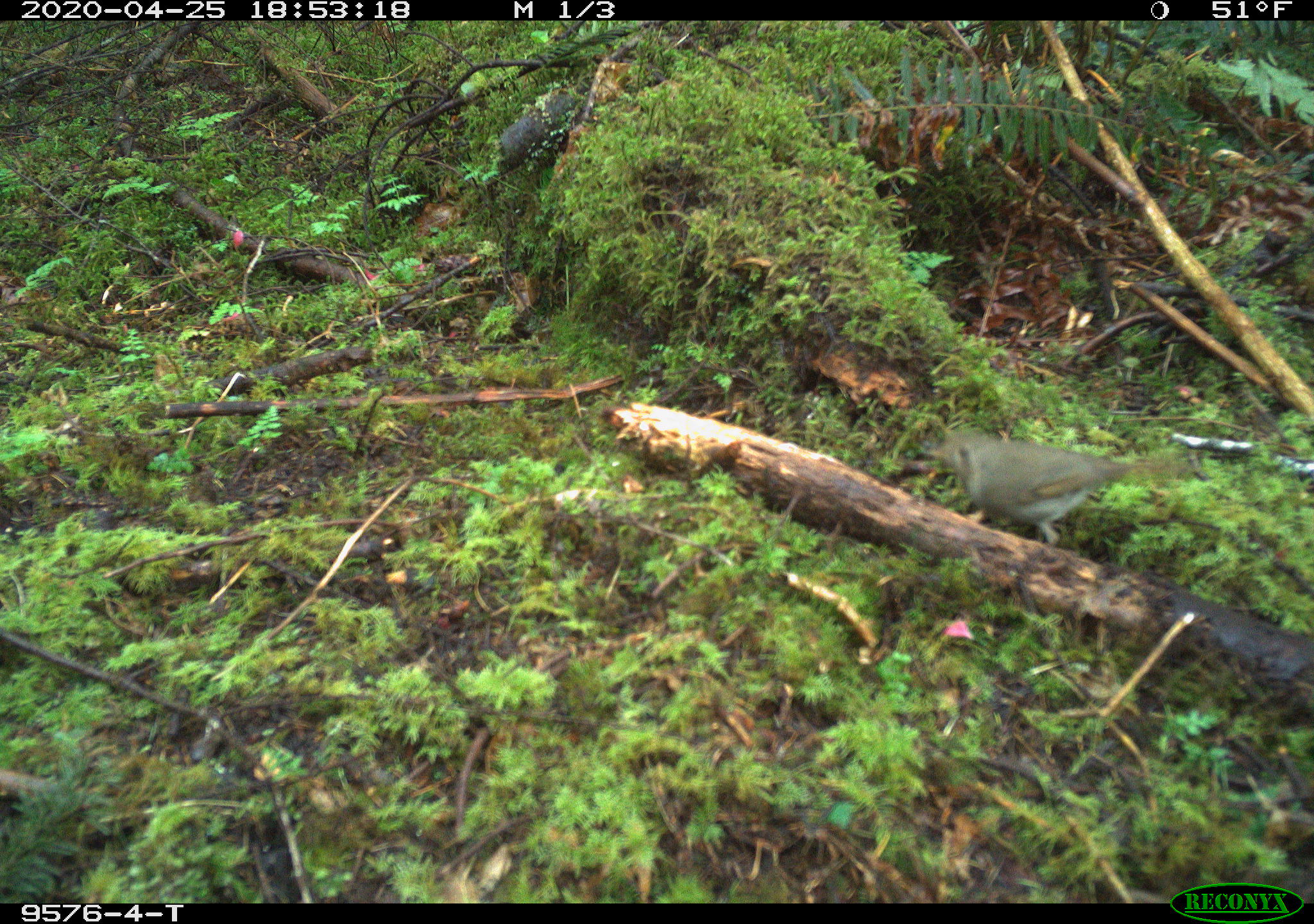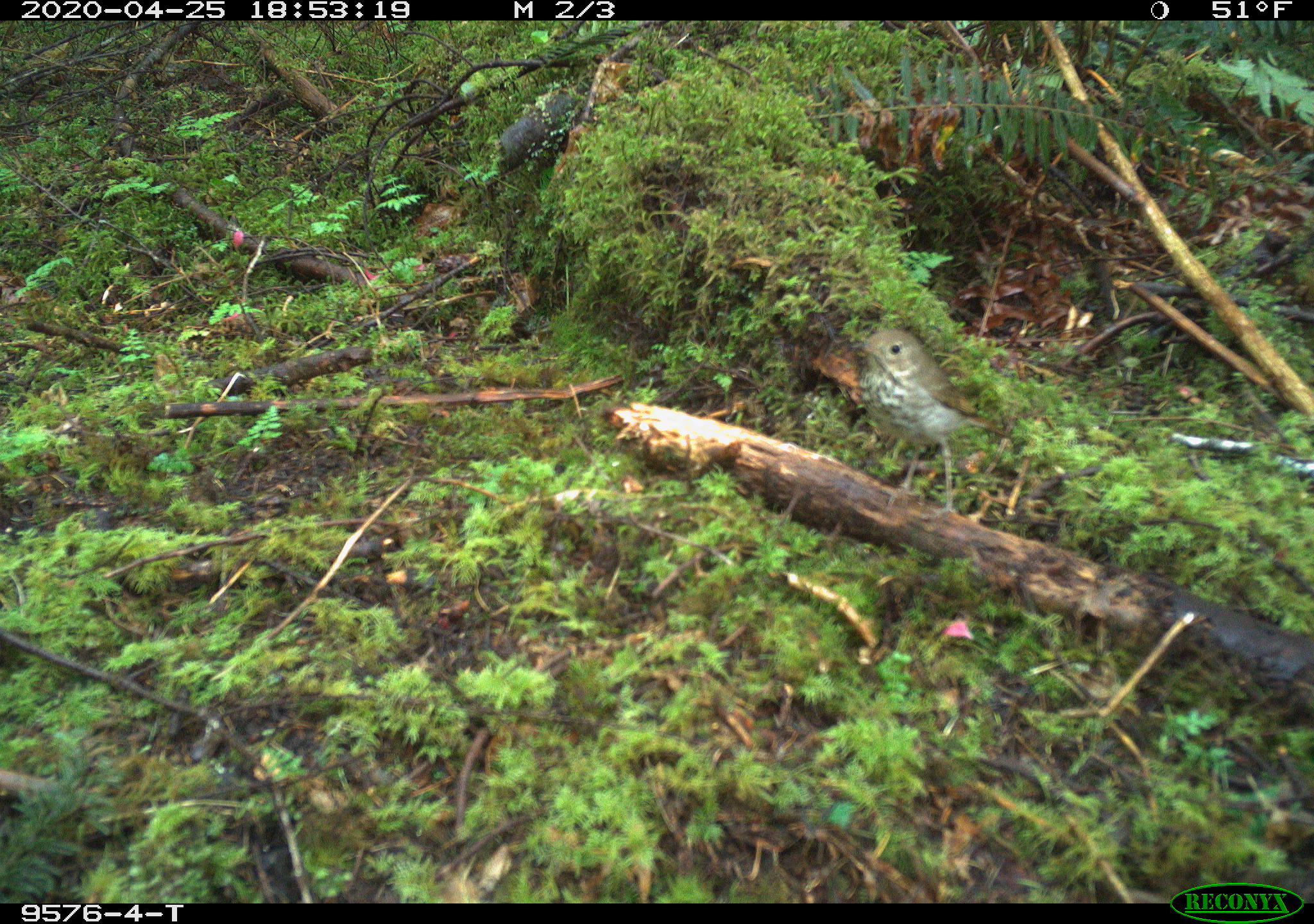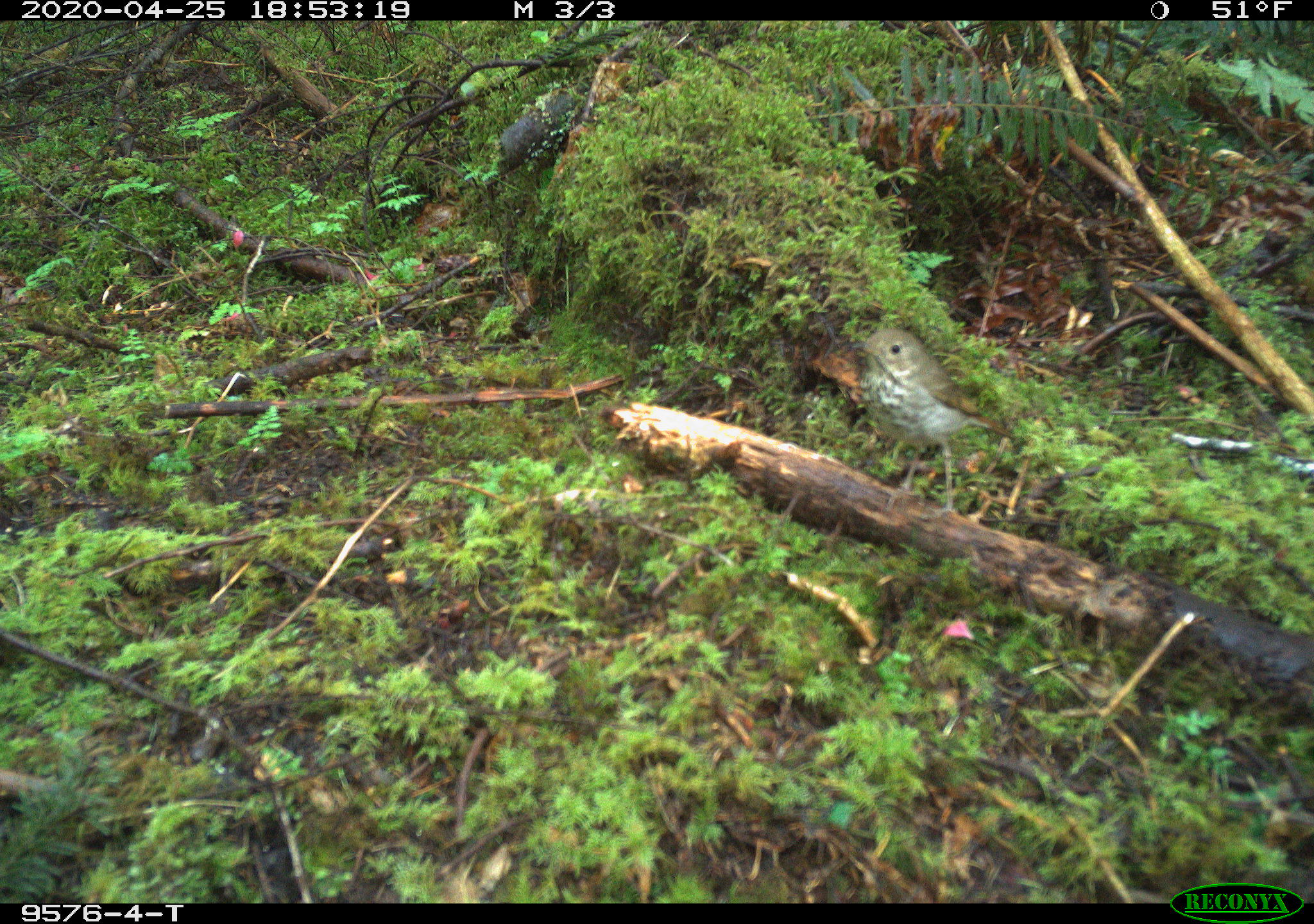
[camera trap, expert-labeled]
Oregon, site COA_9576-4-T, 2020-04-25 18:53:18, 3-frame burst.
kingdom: Animalia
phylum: Chordata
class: Aves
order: Passeriformes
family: Turdidae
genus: Catharus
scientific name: Catharus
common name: brown thrushes and nightingale-thrushes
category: catharus species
Catharus species (brown thrushes and nightingale-thrushes) (Catharus).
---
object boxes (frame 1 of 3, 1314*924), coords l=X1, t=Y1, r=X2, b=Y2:
catharus species: l=927, t=419, r=1193, b=547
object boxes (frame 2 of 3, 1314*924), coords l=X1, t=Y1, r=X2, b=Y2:
catharus species: l=855, t=322, r=992, b=477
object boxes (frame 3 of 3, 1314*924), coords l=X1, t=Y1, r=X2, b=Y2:
catharus species: l=855, t=317, r=992, b=467